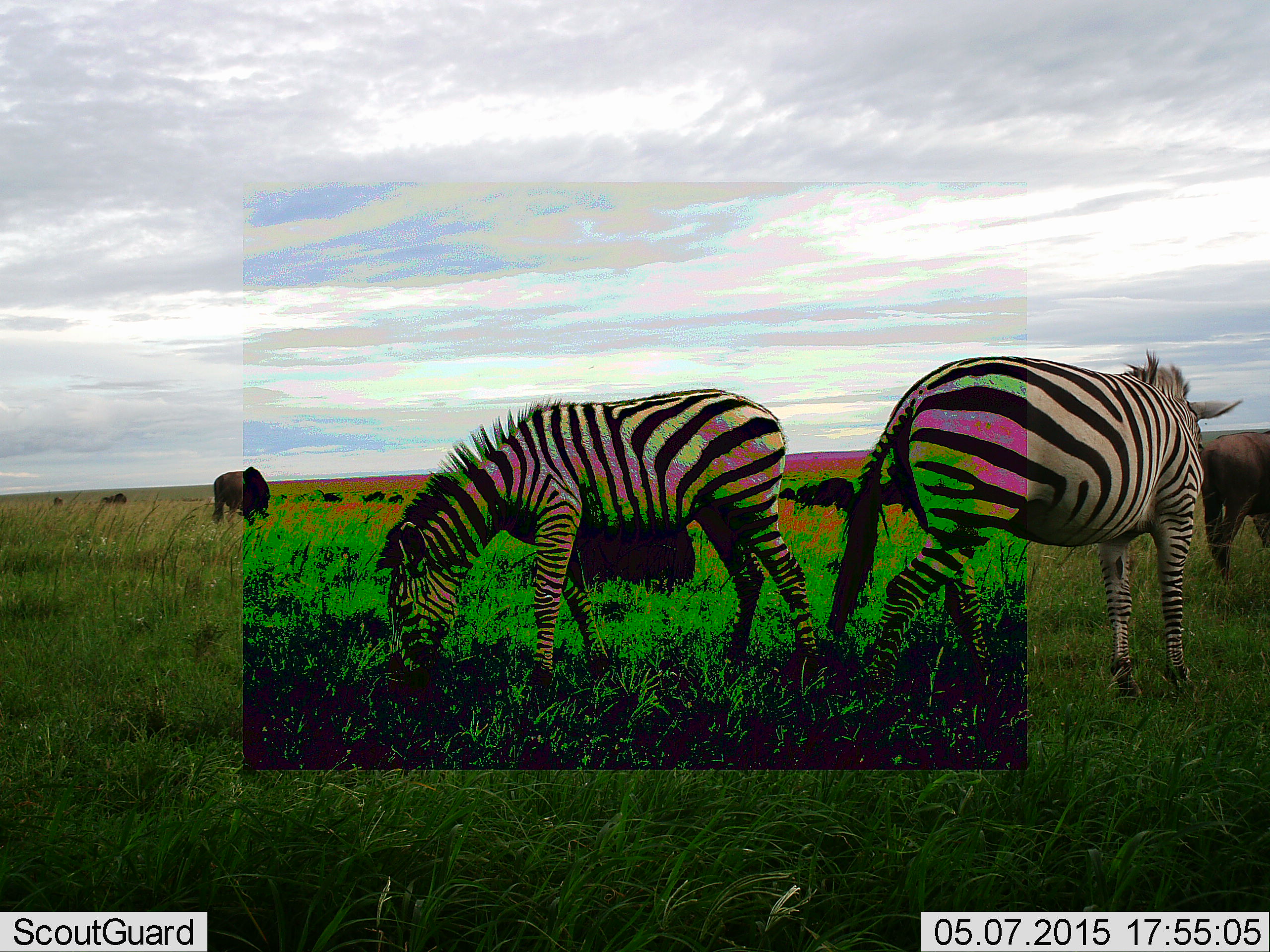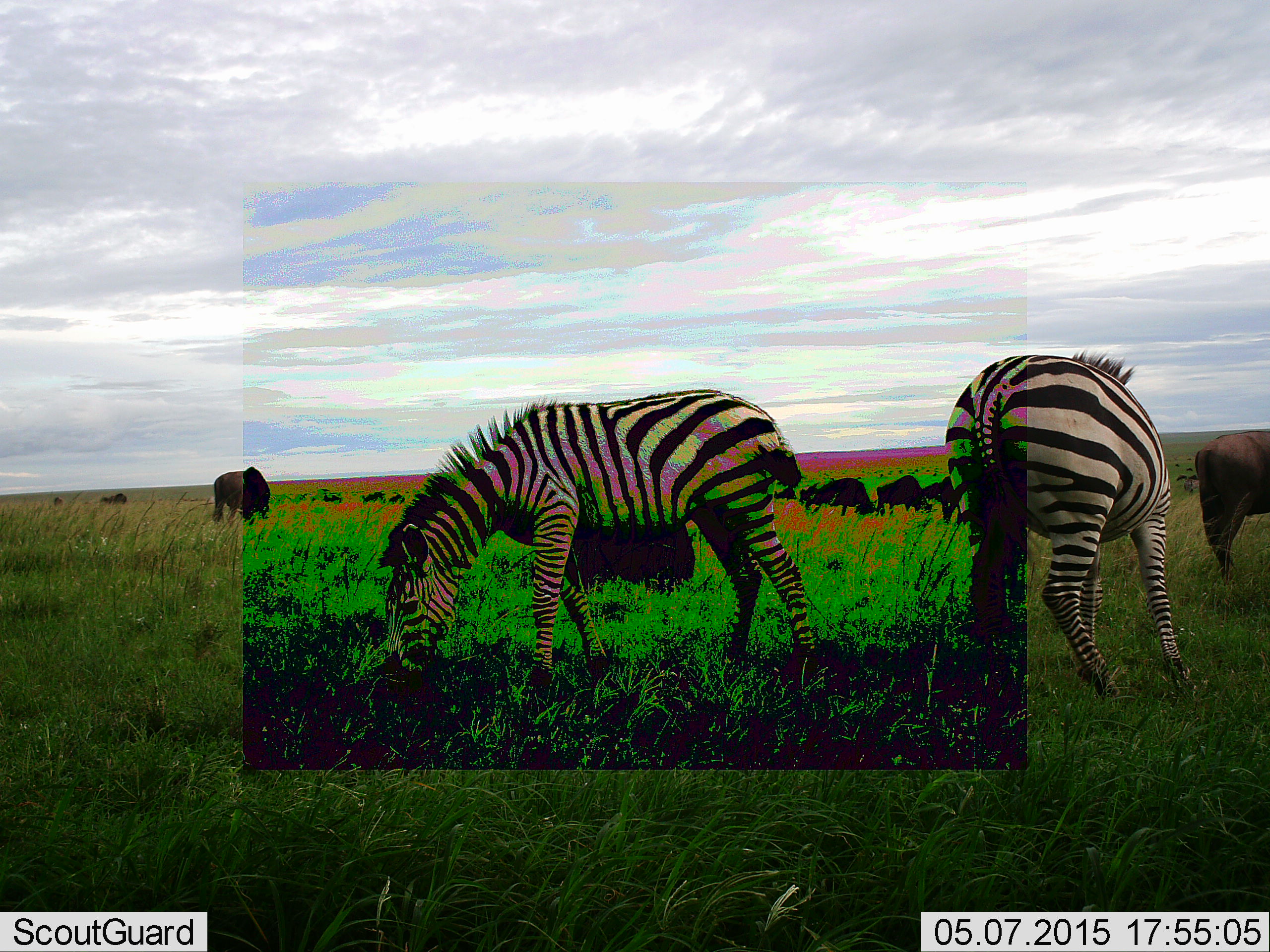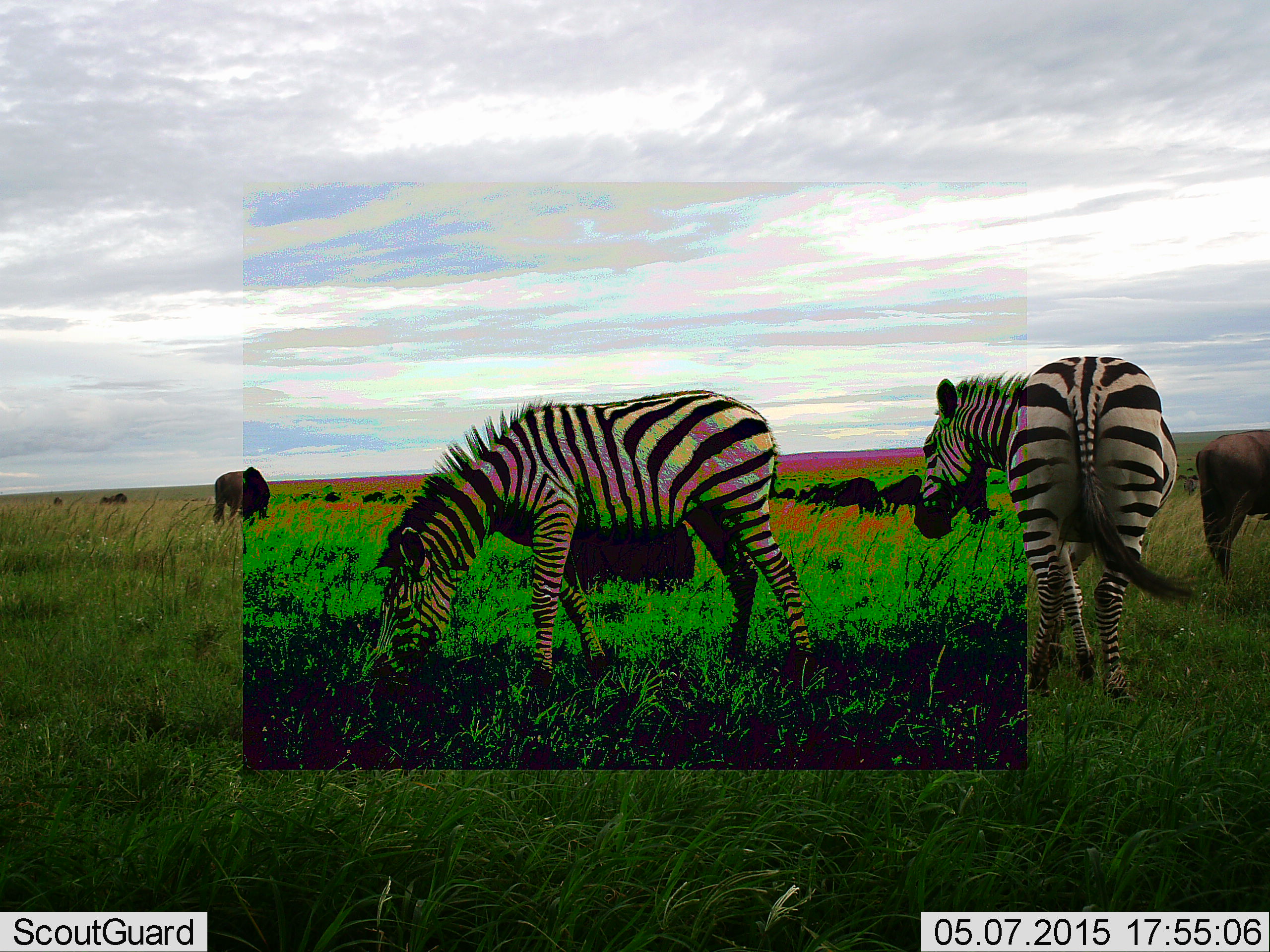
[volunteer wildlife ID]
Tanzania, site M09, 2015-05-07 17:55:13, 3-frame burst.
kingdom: Animalia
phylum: Chordata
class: Mammalia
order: Artiodactyla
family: Bovidae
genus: Connochaetes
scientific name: Connochaetes taurinus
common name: blue wildebeest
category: wildebeest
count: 8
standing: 30%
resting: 10%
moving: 30%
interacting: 0%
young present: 0%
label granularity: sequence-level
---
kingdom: Animalia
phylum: Chordata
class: Mammalia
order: Perissodactyla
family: Equidae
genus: Equus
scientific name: Equus quagga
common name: plains zebra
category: zebra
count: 2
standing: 45%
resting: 0%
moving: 36%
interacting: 0%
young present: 0%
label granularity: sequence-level